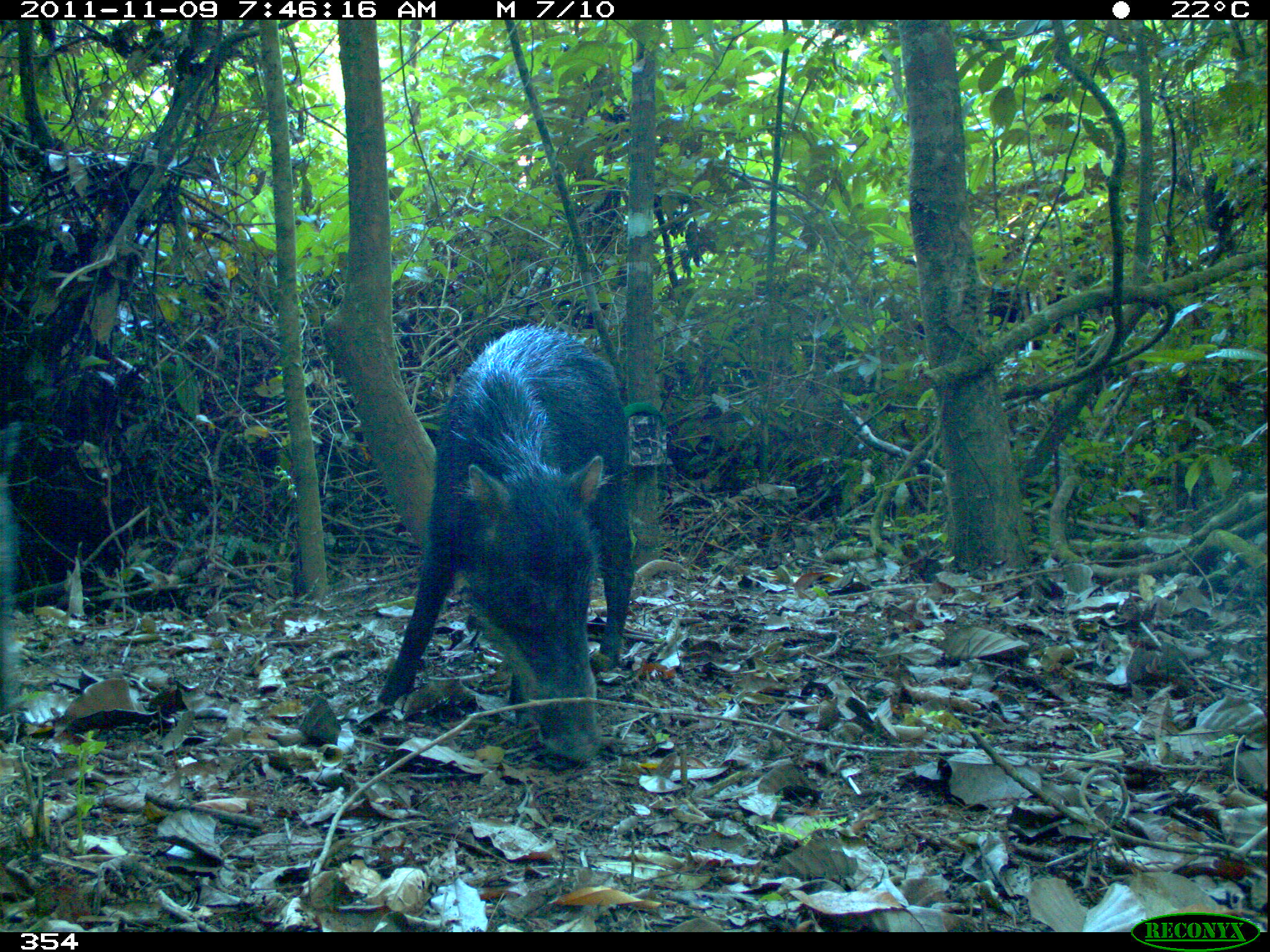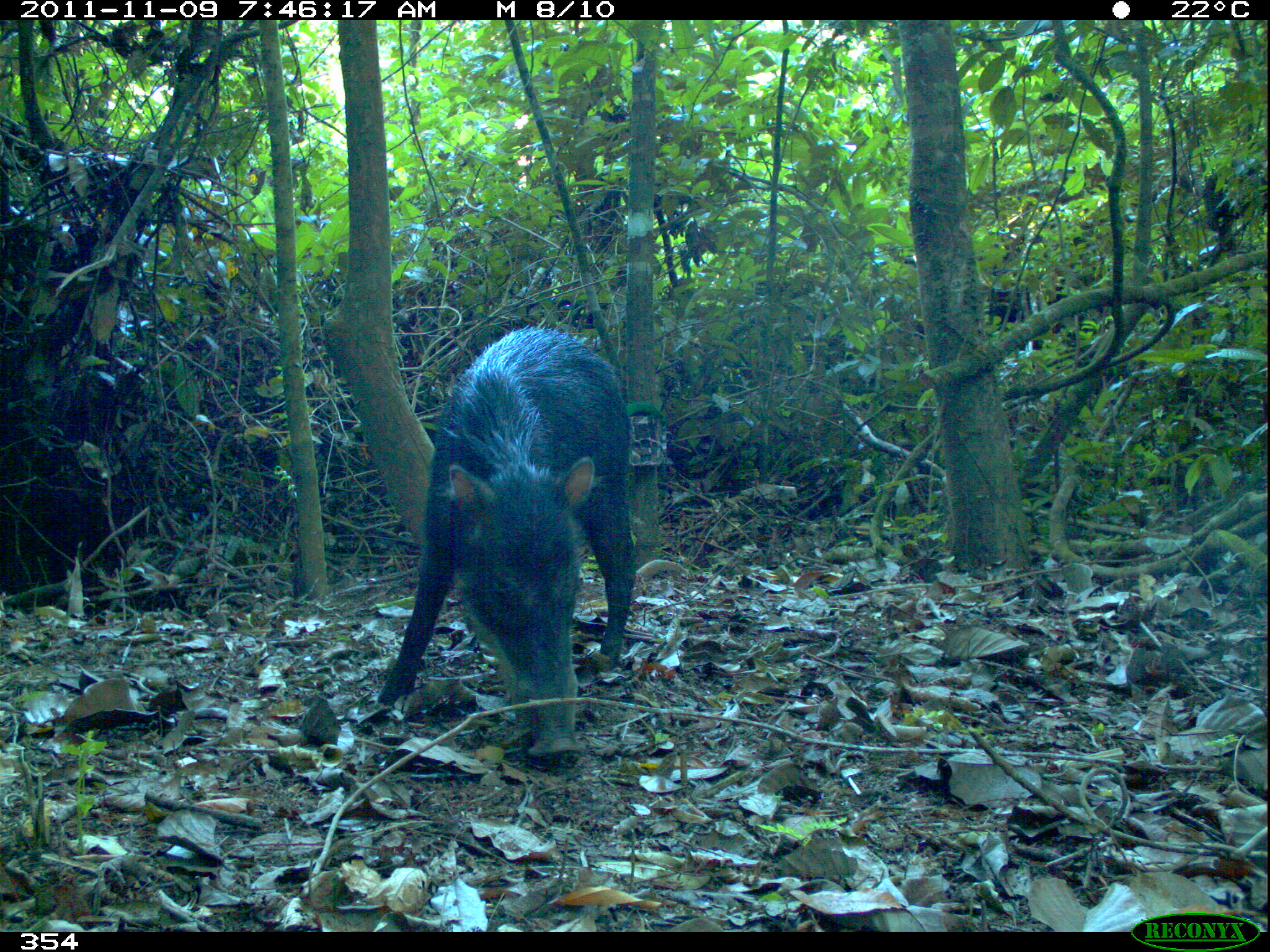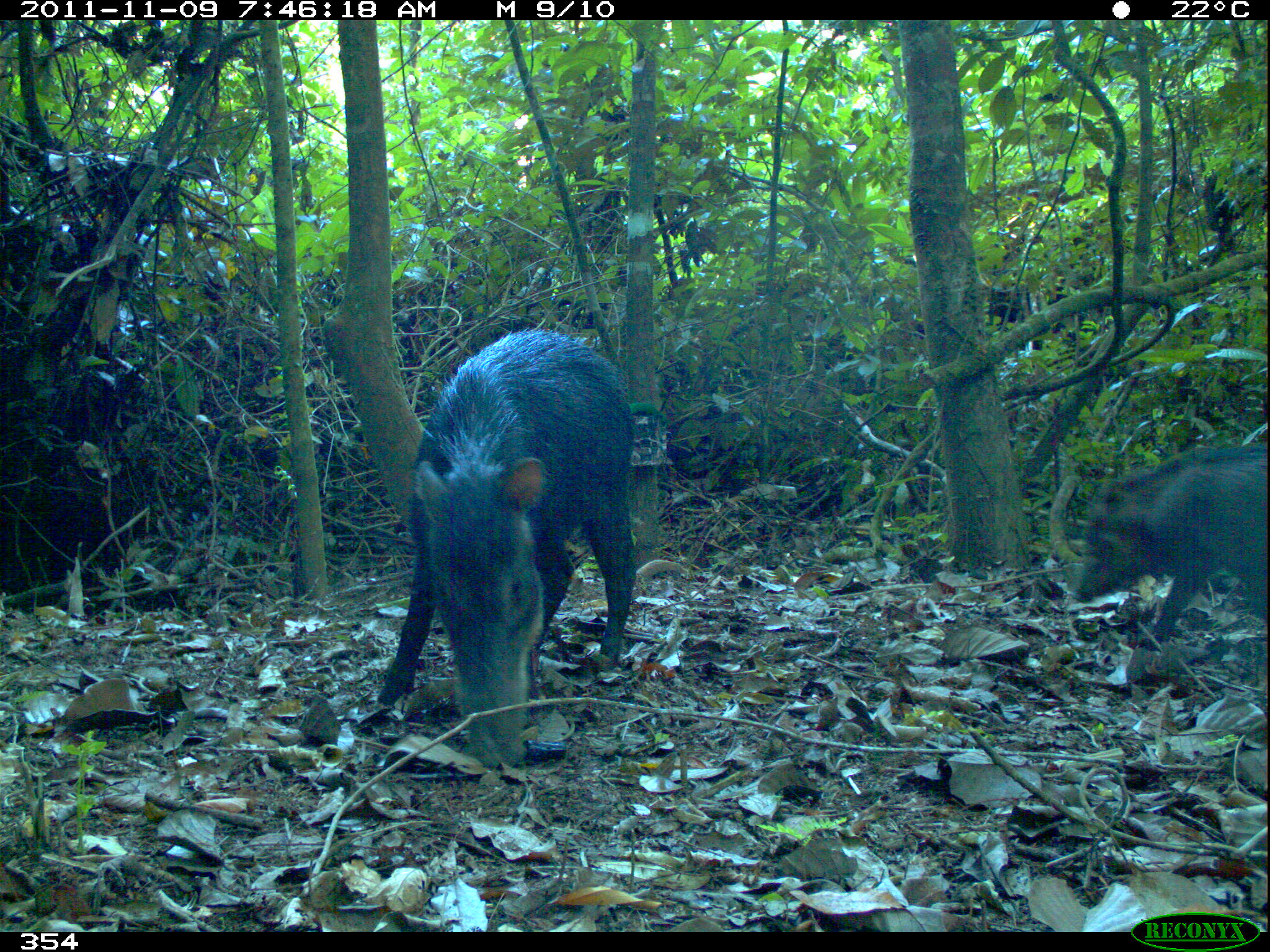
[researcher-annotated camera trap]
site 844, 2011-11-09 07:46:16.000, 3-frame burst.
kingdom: Animalia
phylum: Chordata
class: Mammalia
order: Artiodactyla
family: Tayassuidae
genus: Tayassu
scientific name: Tayassu pecari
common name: white-lipped peccary